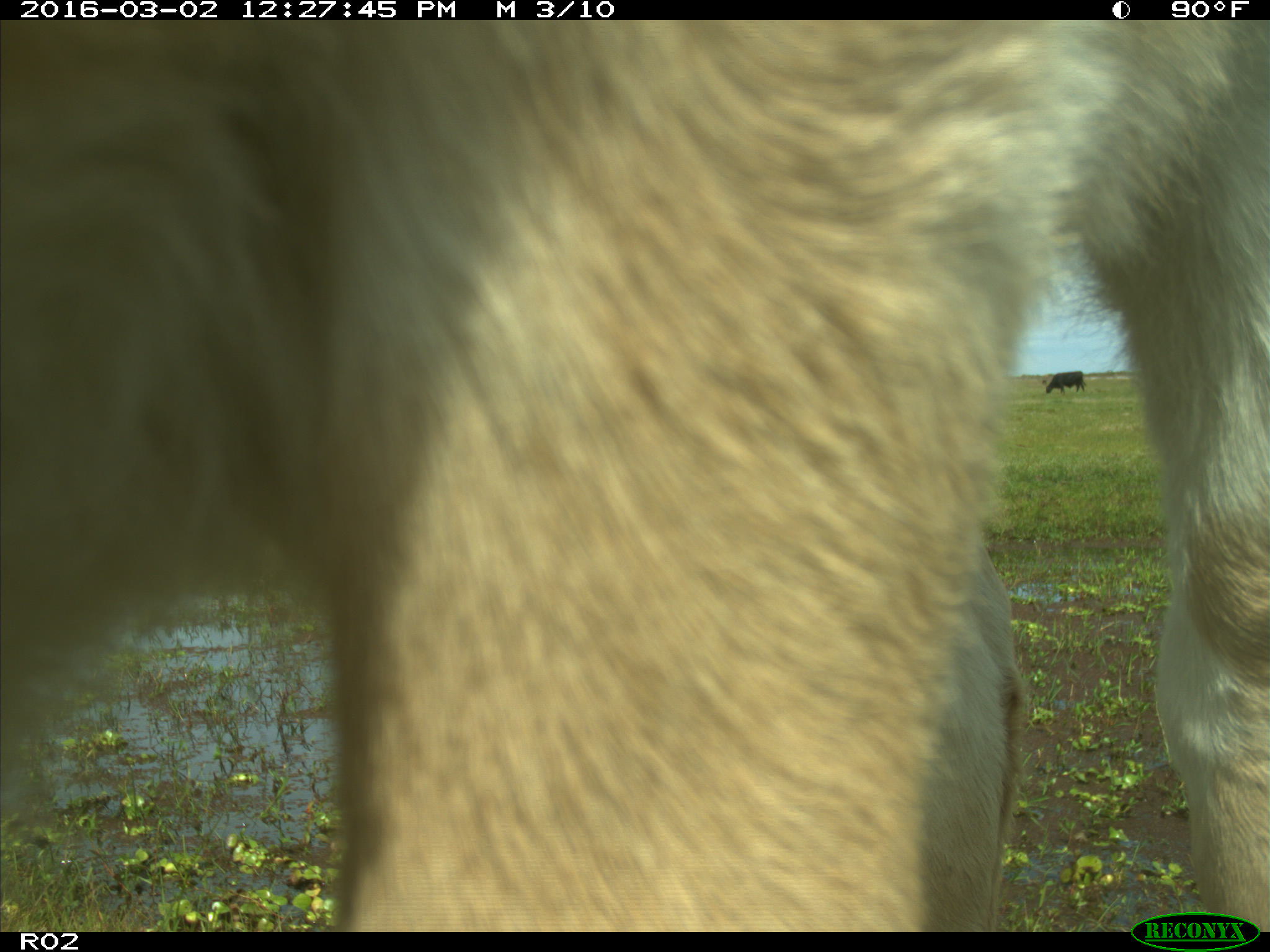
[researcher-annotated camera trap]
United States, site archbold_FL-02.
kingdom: Animalia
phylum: Chordata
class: Mammalia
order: Artiodactyla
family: Bovidae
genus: Bos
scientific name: Bos taurus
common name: domestic cow